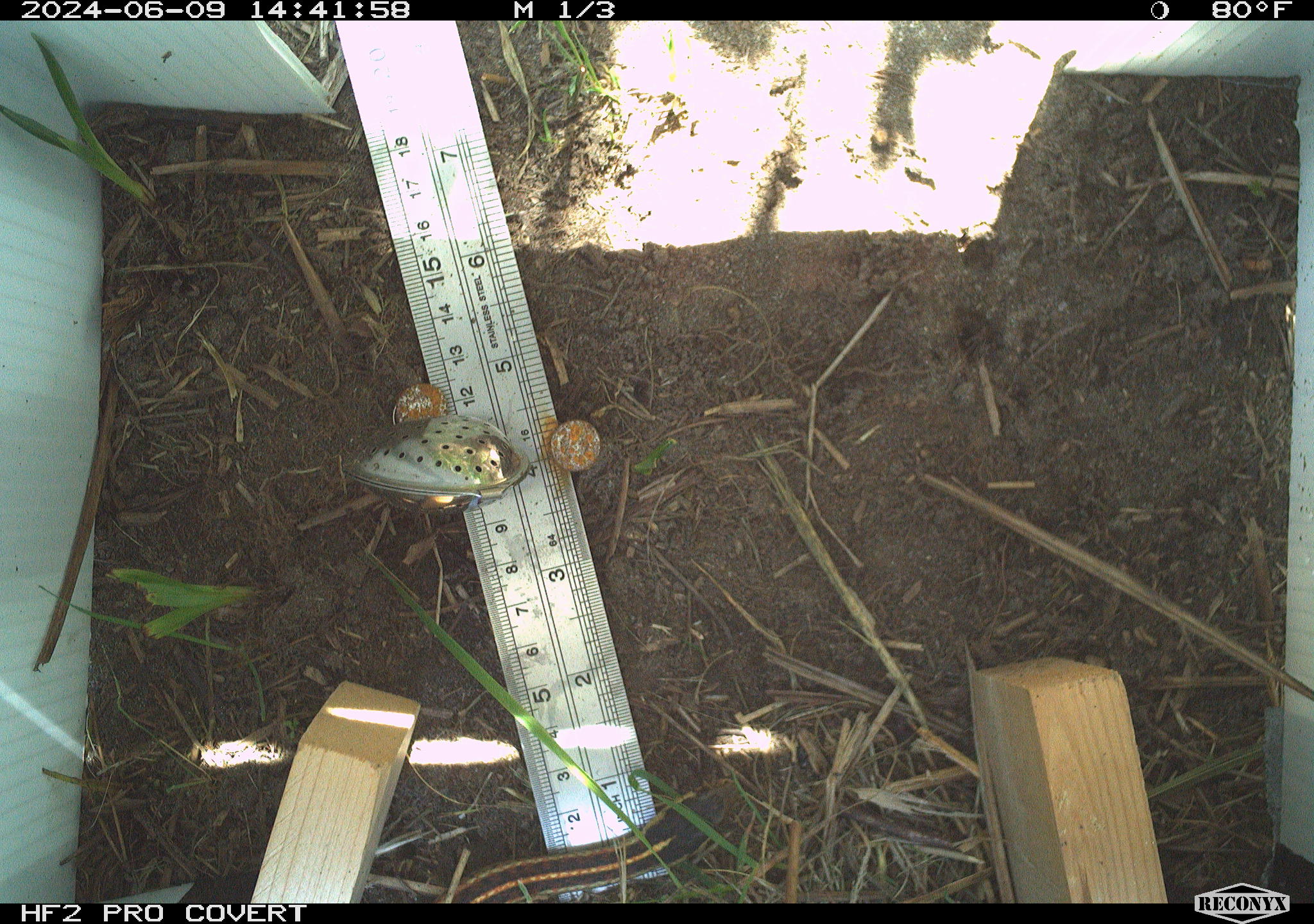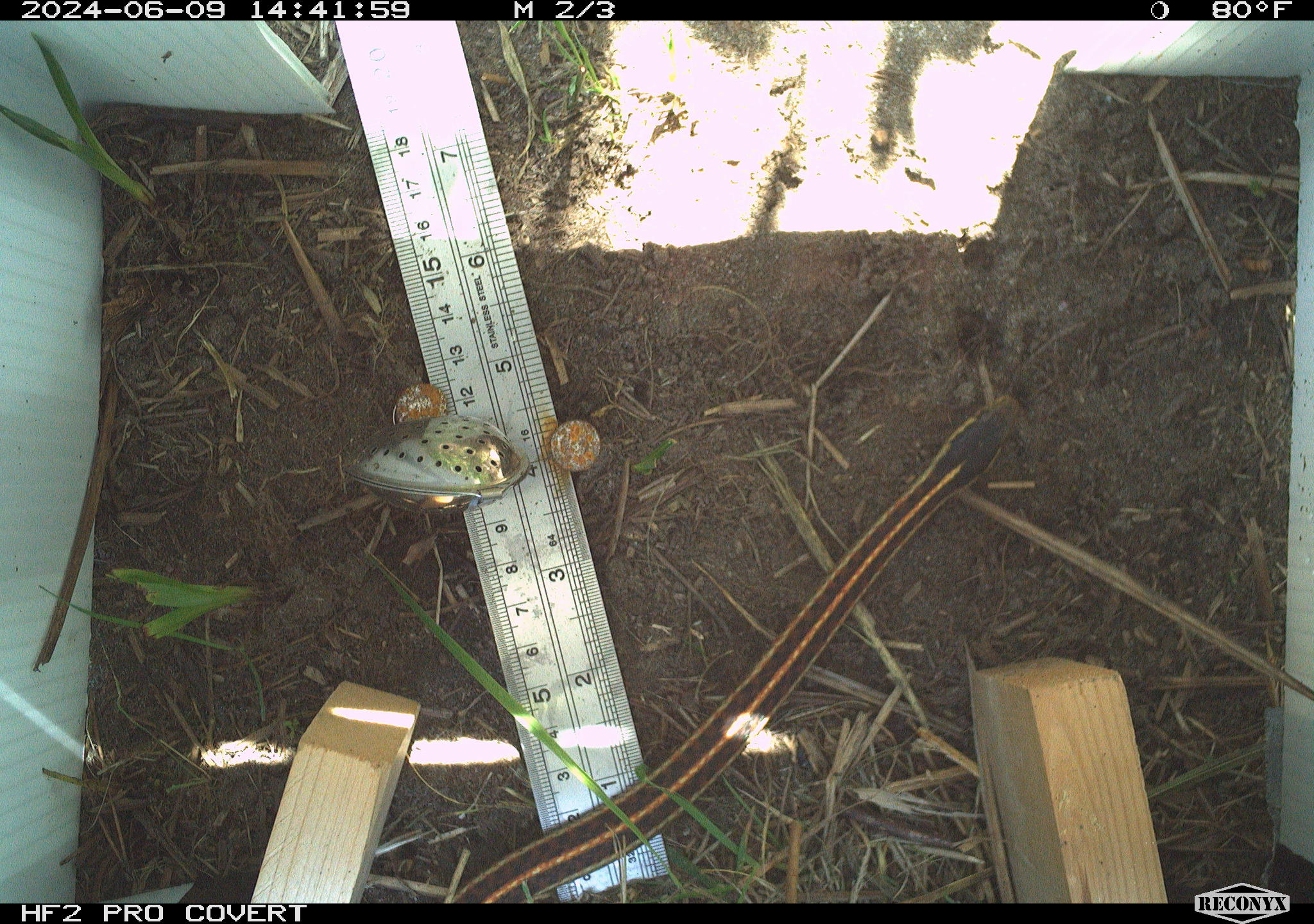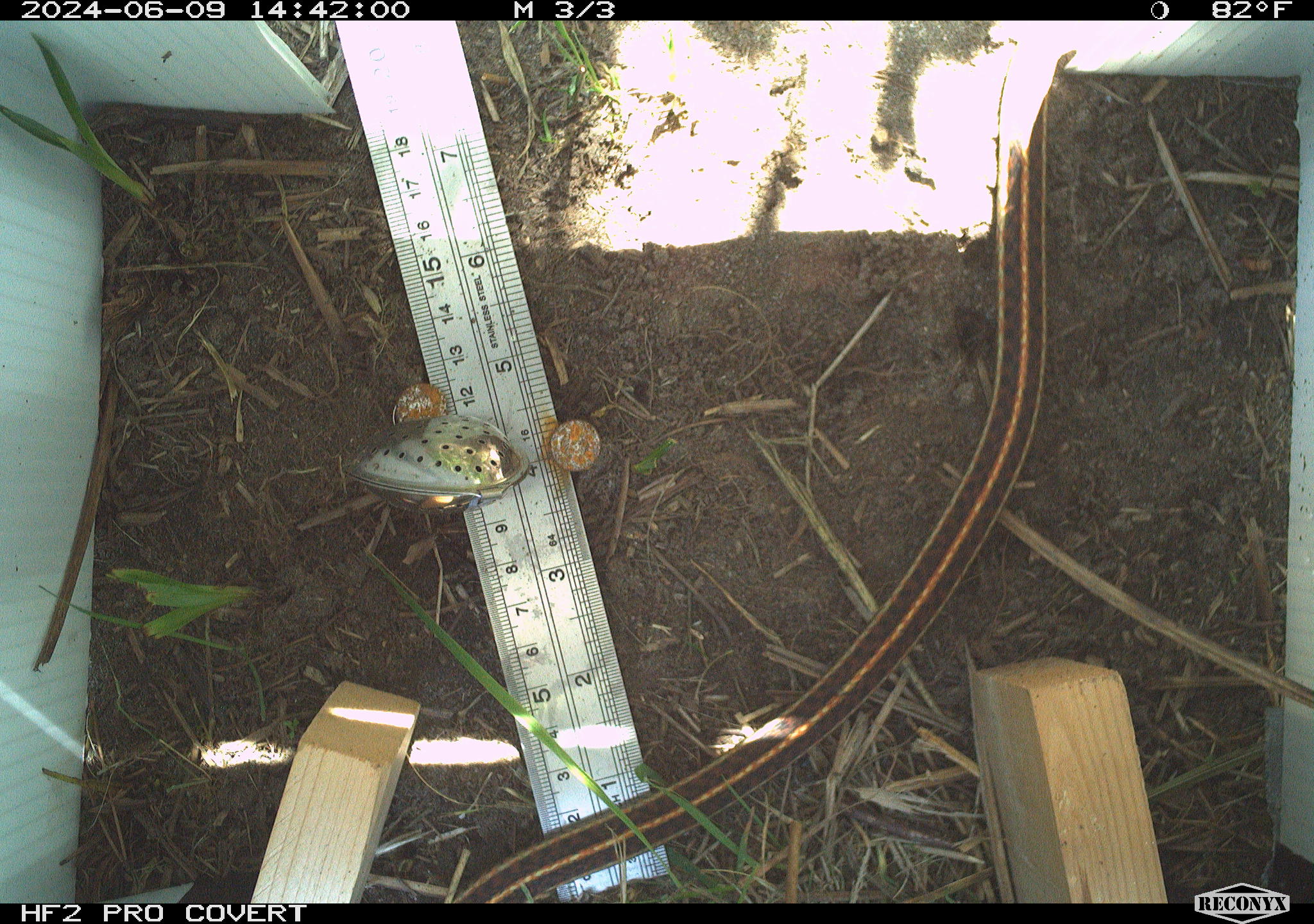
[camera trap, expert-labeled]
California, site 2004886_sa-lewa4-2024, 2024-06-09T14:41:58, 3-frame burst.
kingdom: Animalia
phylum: Chordata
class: Reptilia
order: Squamata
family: Colubridae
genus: Thamnophis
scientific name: Thamnophis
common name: american gartersnakes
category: thamnophis species